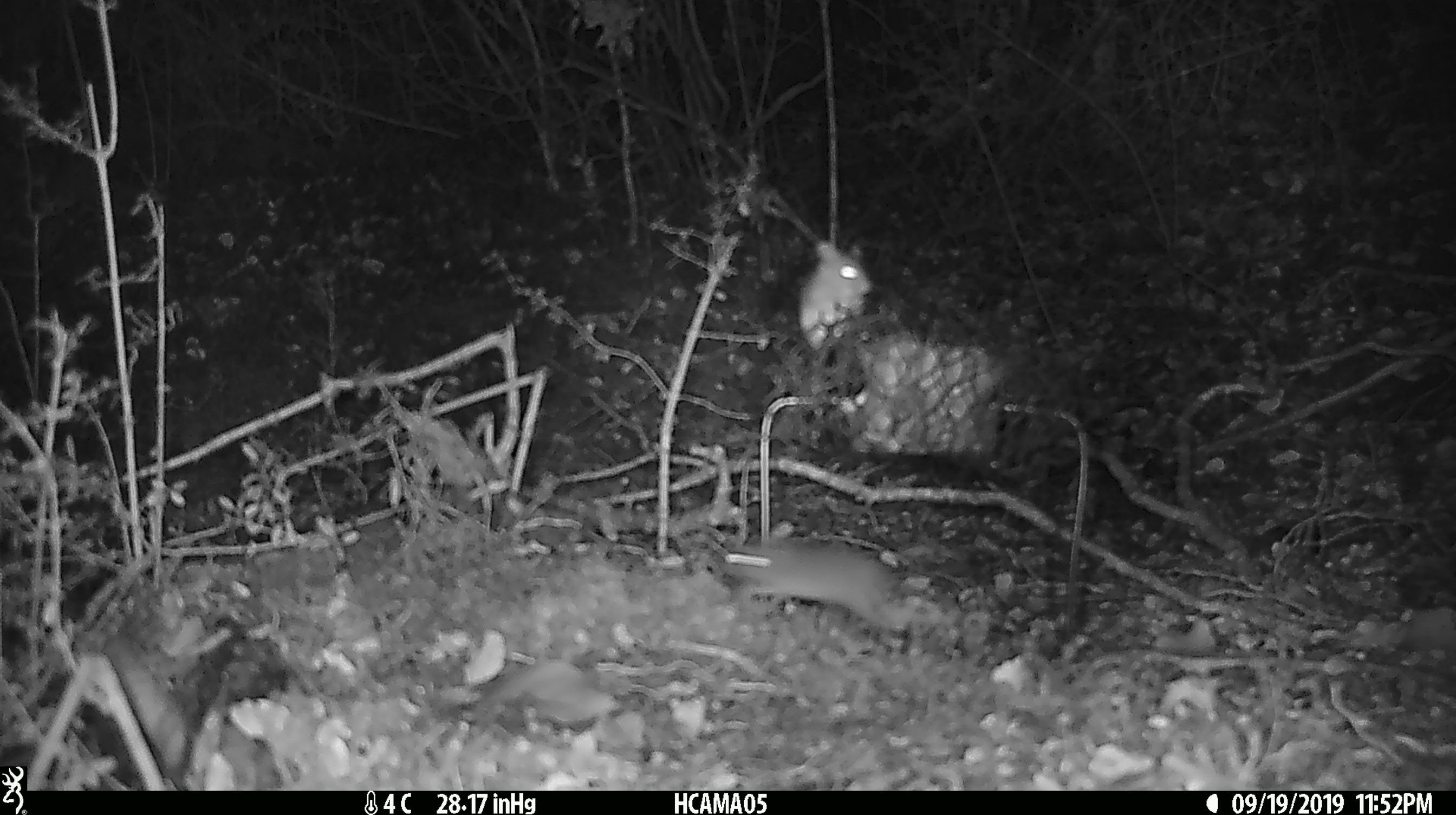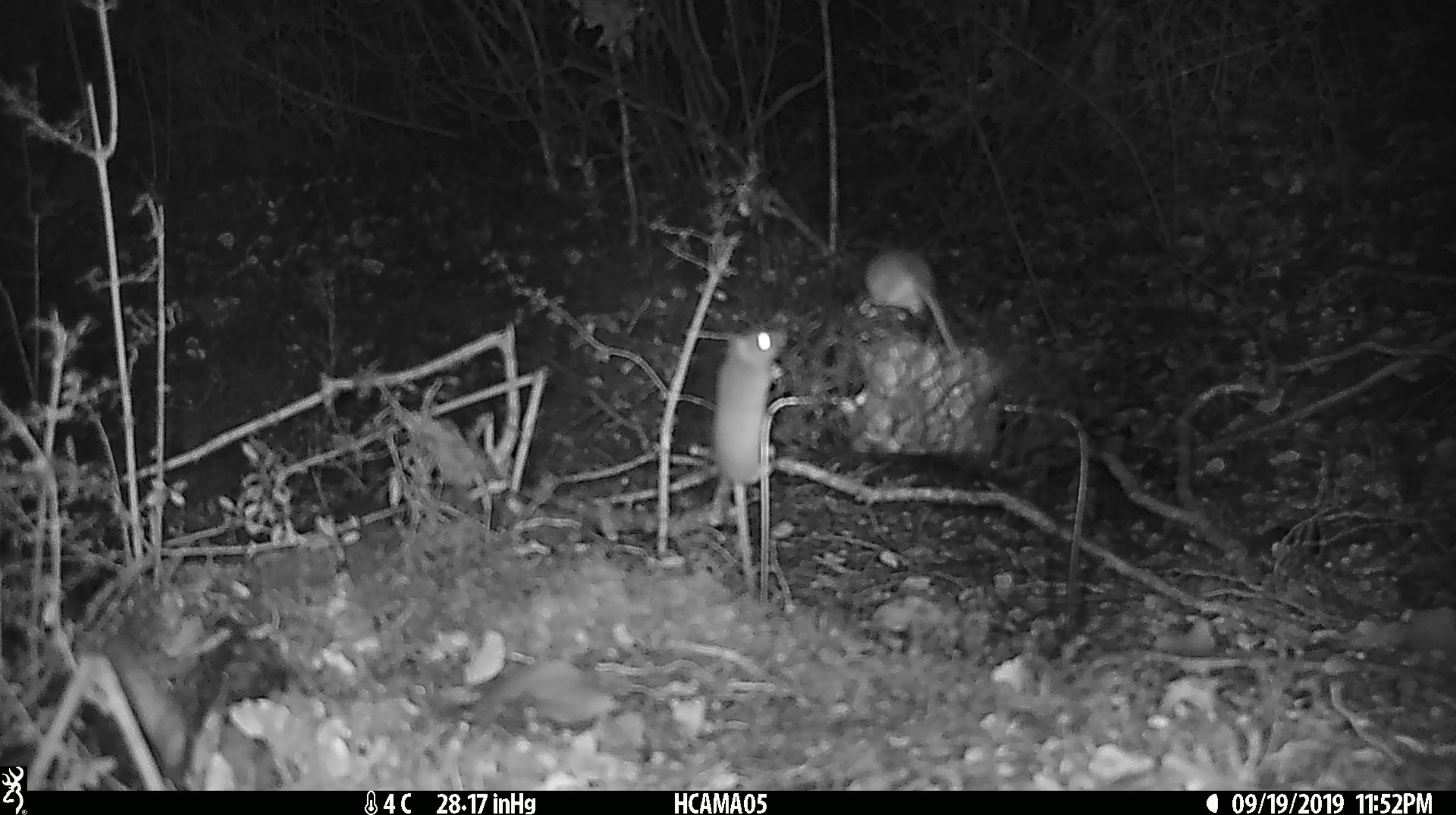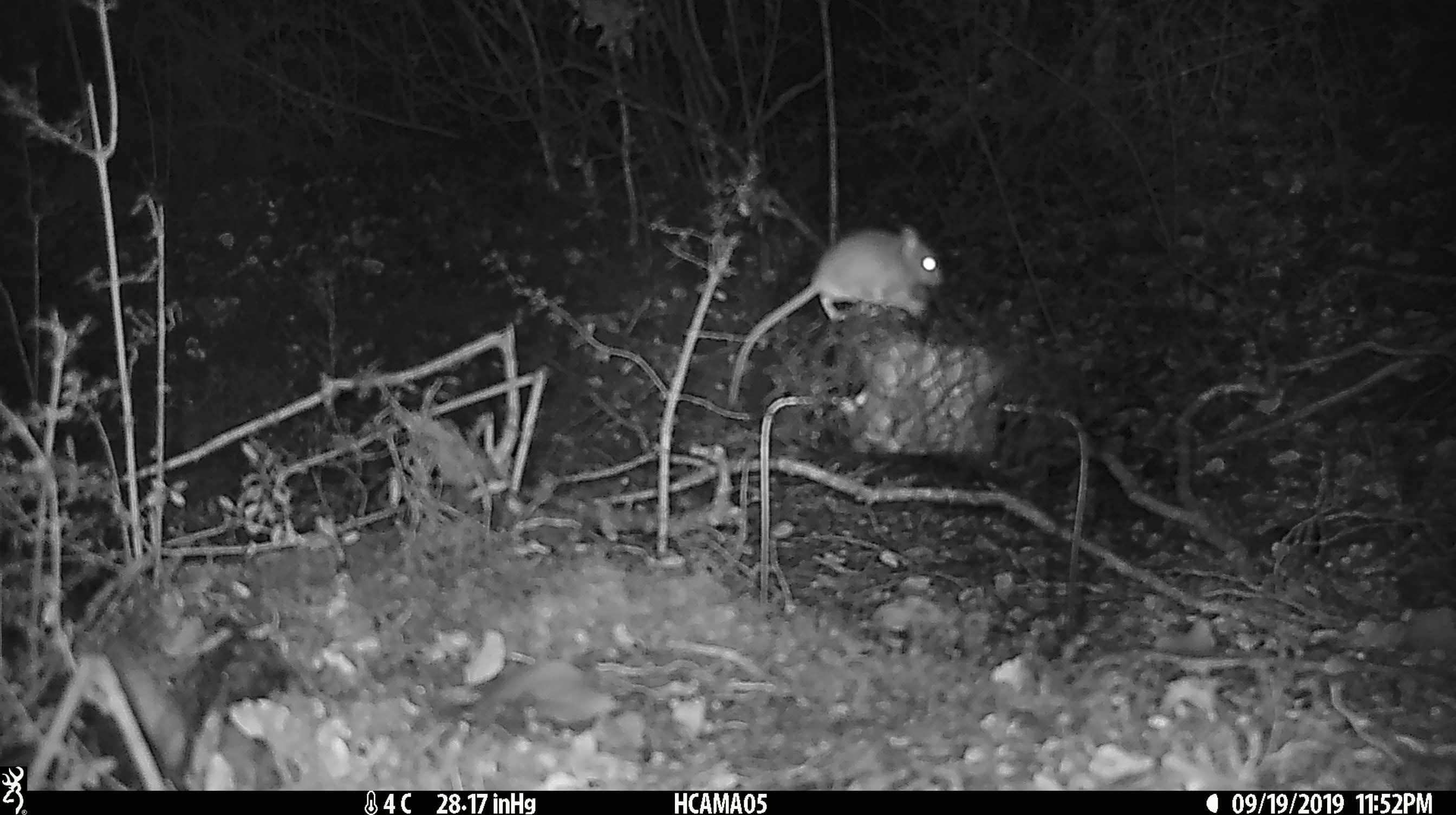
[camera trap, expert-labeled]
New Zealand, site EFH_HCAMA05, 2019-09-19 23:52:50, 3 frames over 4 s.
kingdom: Animalia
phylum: Chordata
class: Mammalia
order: Rodentia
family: Muridae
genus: Mus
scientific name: Mus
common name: mouse